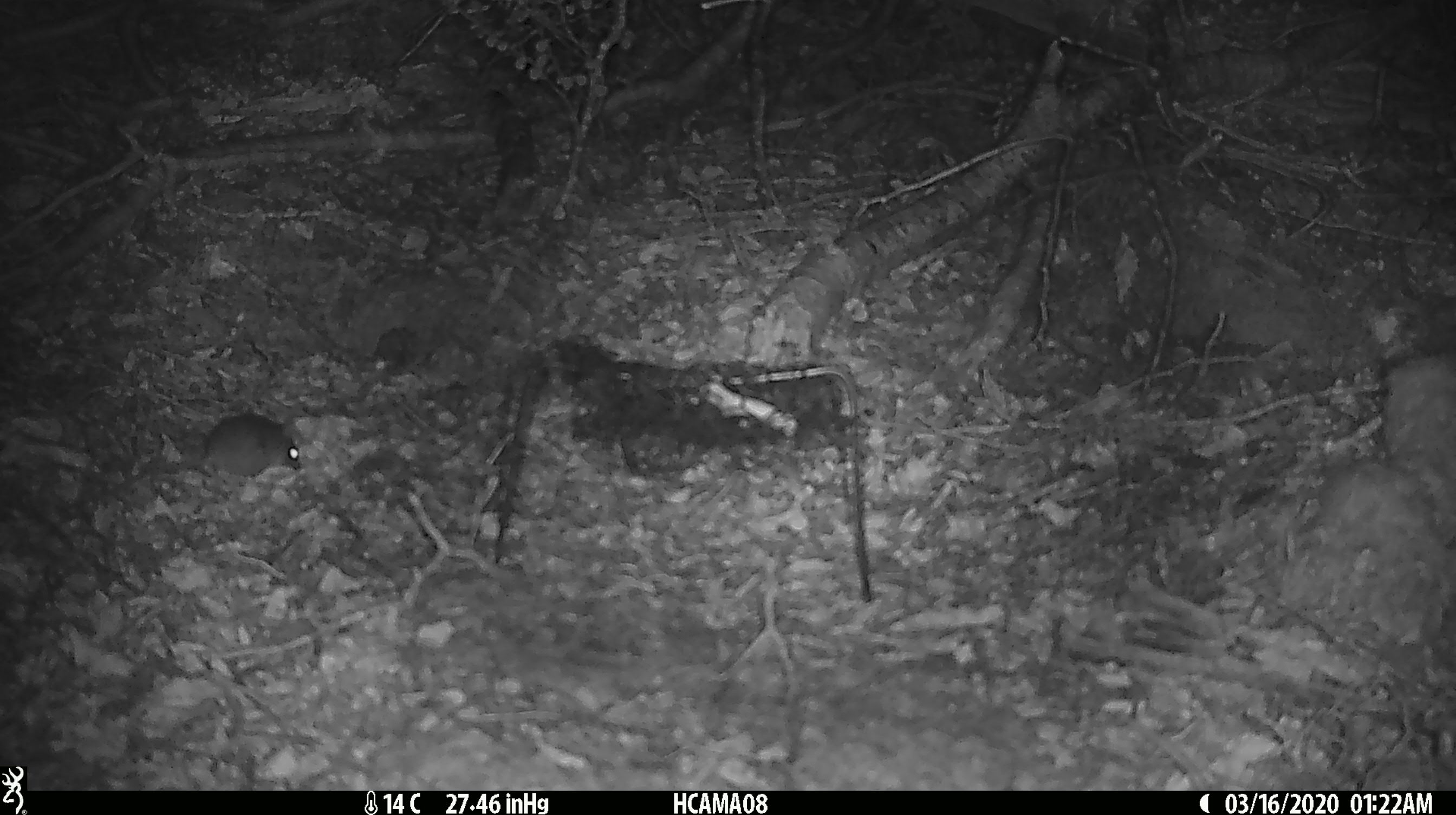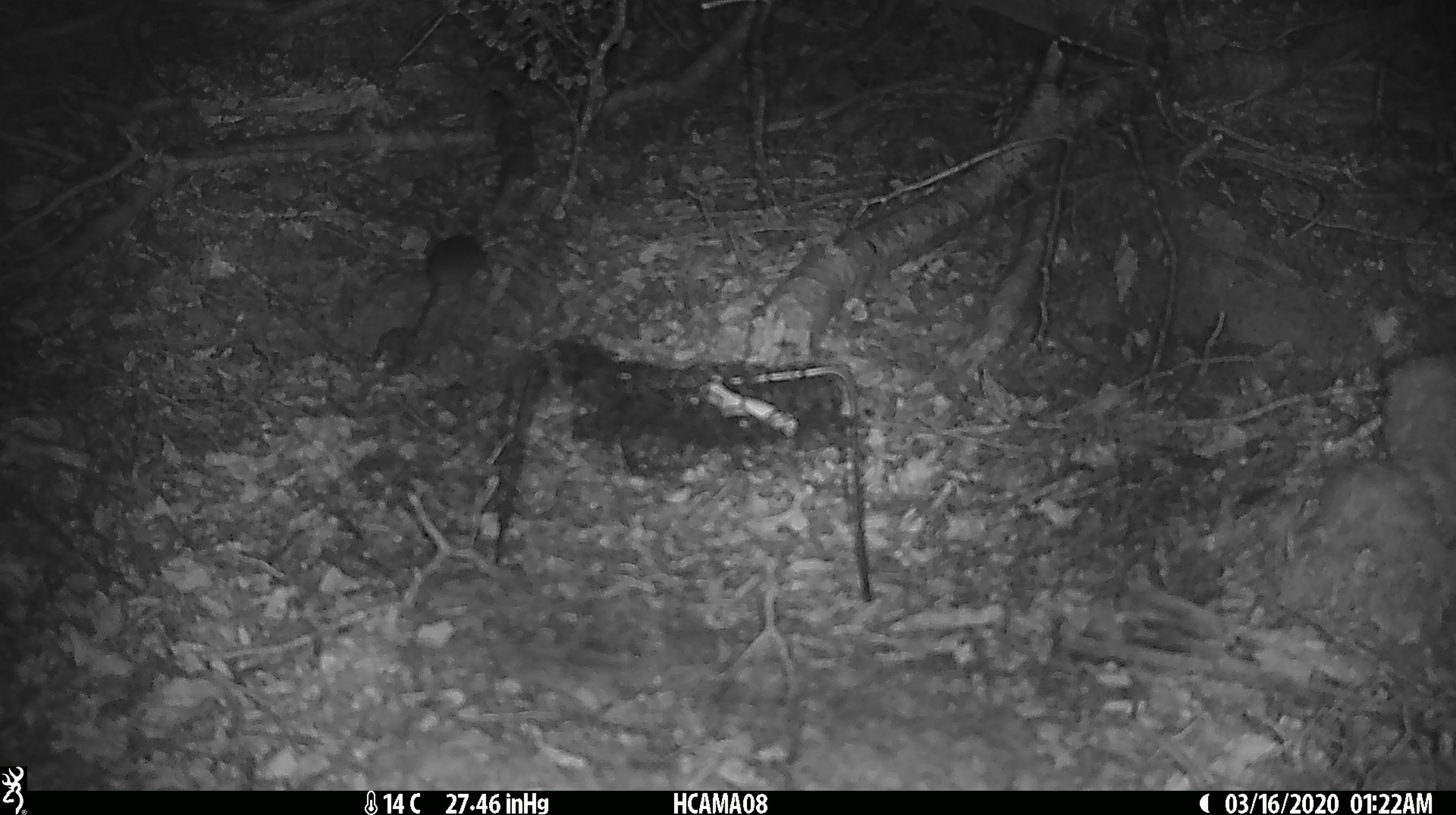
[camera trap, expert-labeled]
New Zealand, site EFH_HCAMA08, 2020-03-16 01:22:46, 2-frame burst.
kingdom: Animalia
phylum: Chordata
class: Mammalia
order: Rodentia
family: Muridae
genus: Mus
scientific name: Mus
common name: mouse